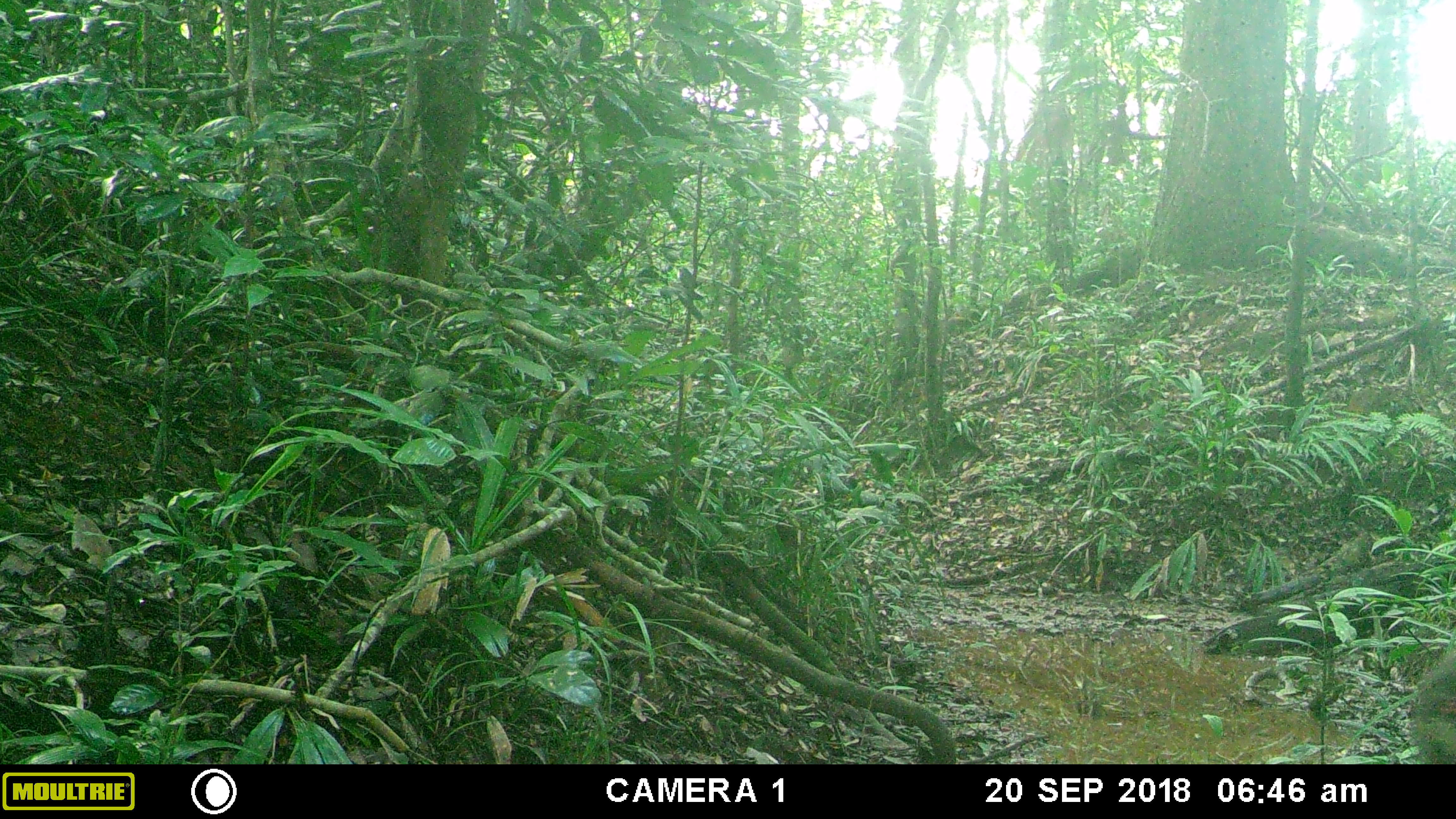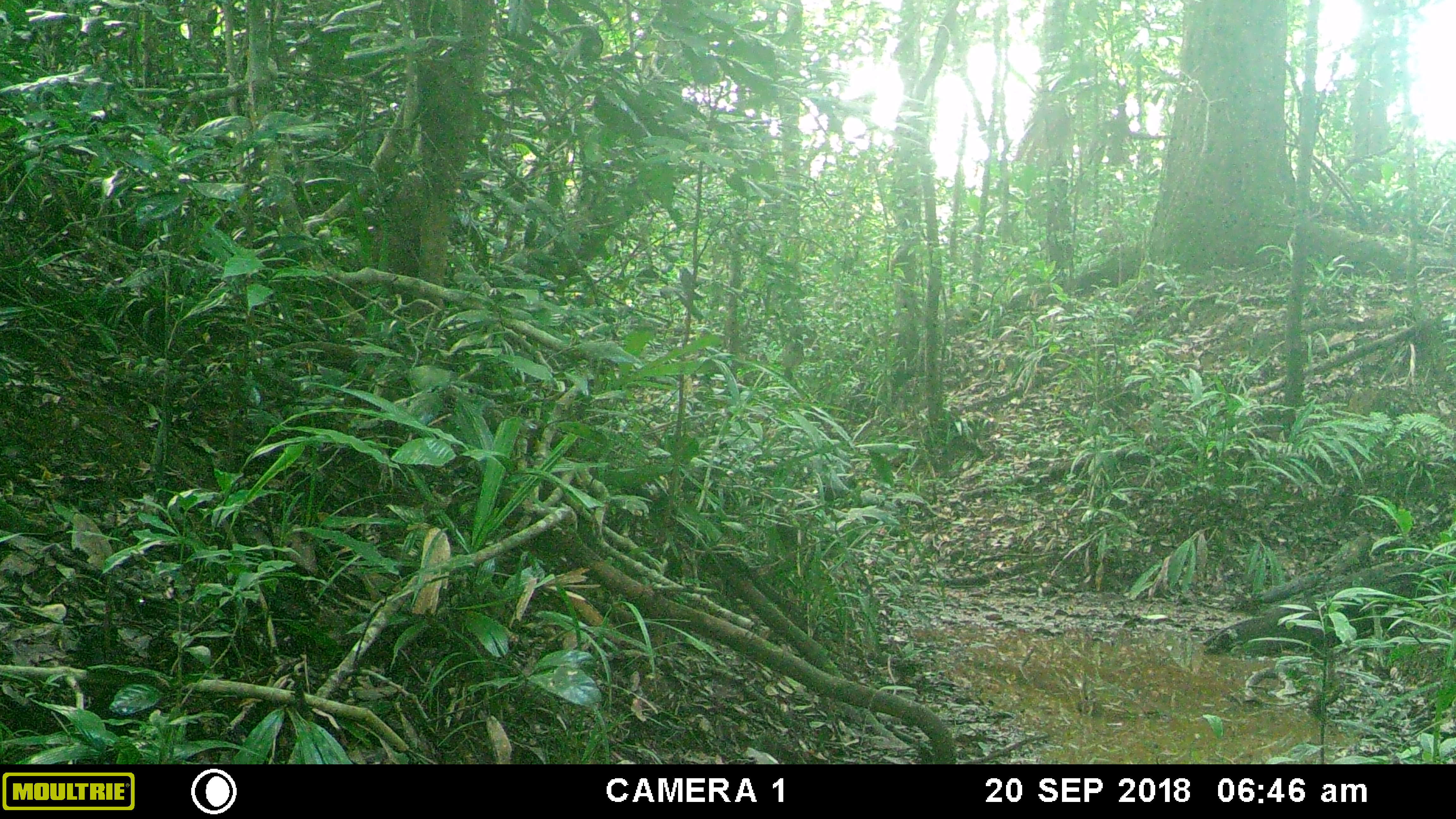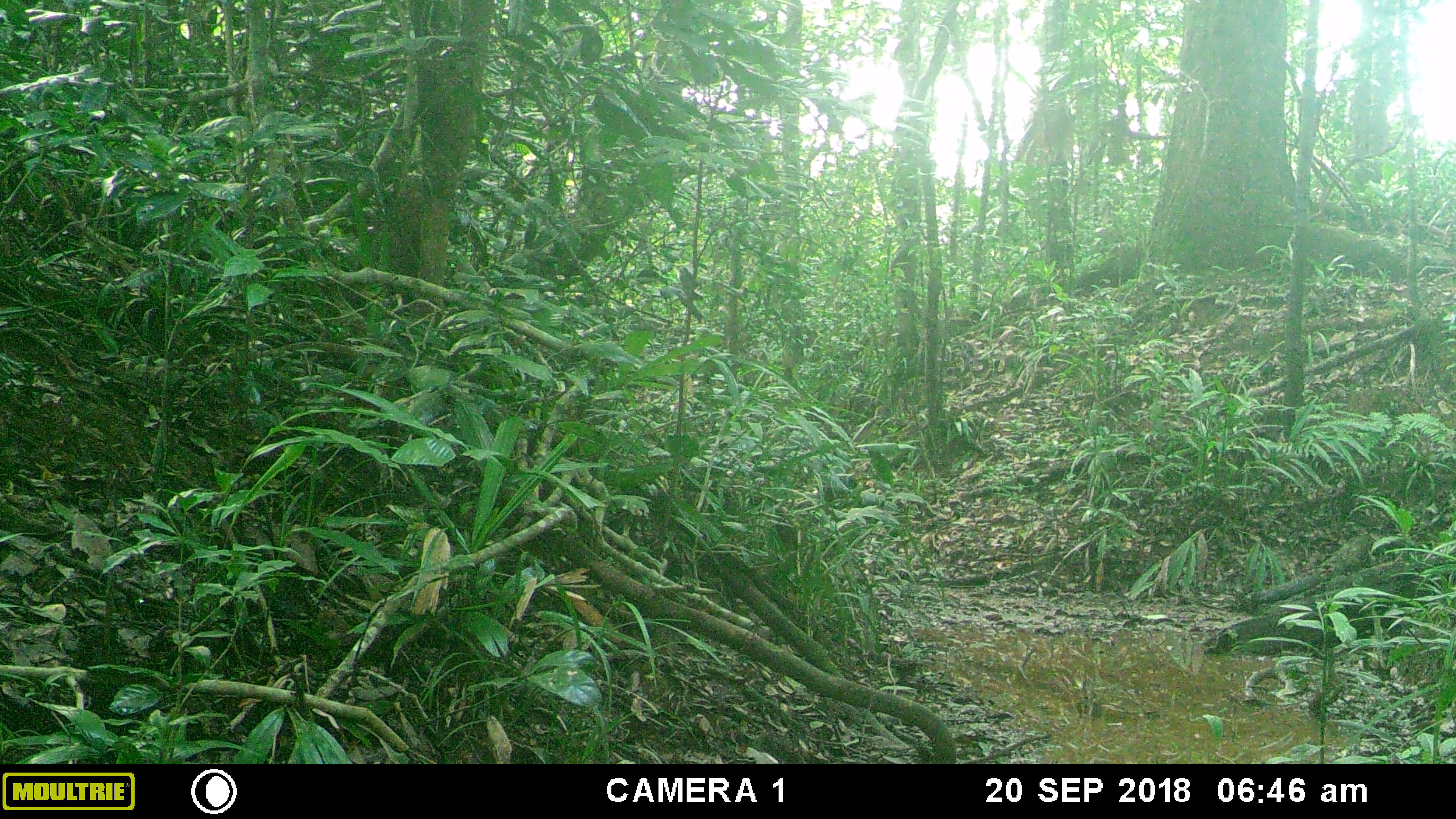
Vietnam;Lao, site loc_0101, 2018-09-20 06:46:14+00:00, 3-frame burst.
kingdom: Animalia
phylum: Chordata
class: Mammalia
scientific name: Mammalia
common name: mammal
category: unidentified small mammal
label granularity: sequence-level